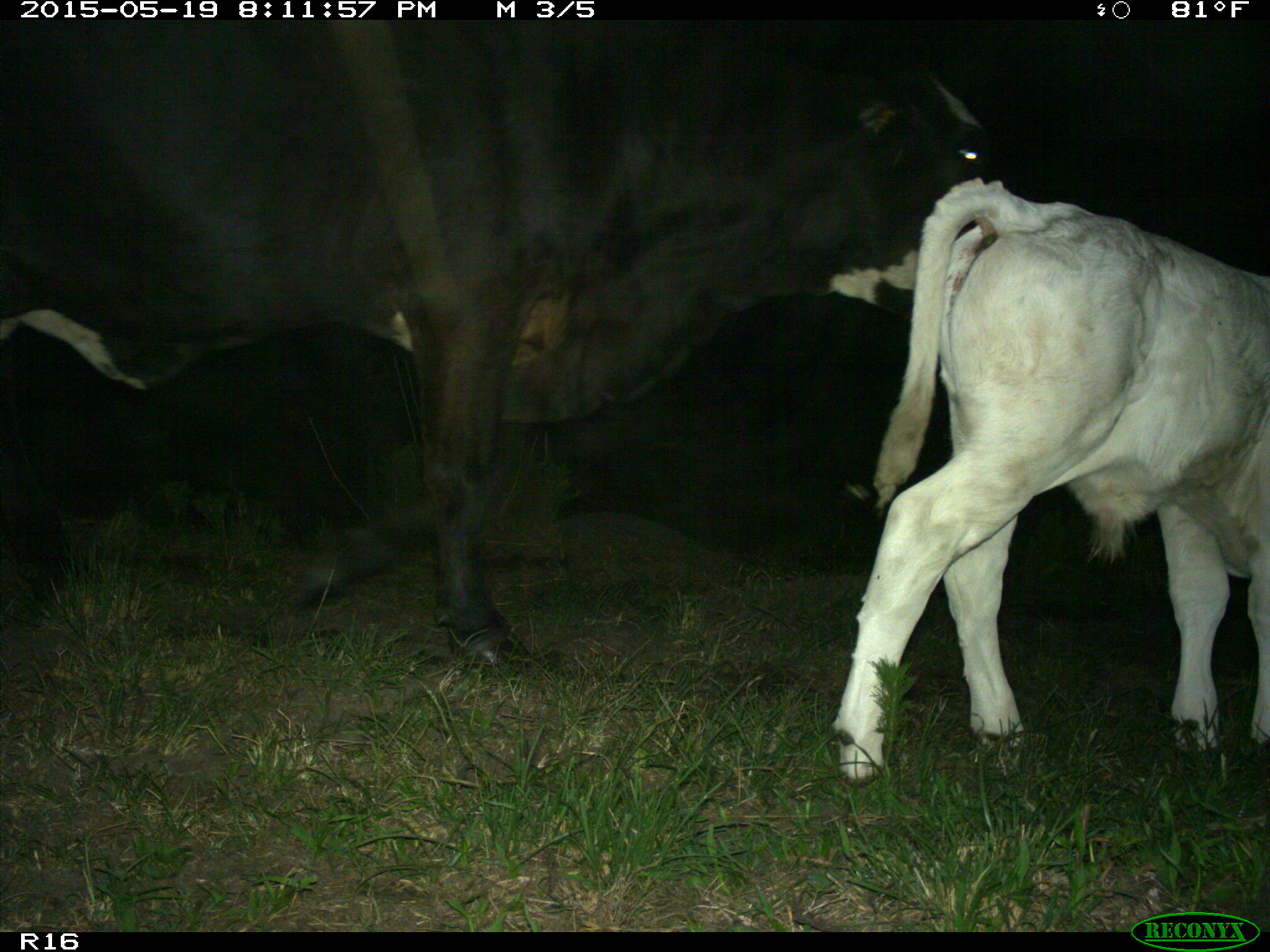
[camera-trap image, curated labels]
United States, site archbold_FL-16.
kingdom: Animalia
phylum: Chordata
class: Mammalia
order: Artiodactyla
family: Bovidae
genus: Bos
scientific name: Bos taurus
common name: domestic cow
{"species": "Bos taurus (domestic cow)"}